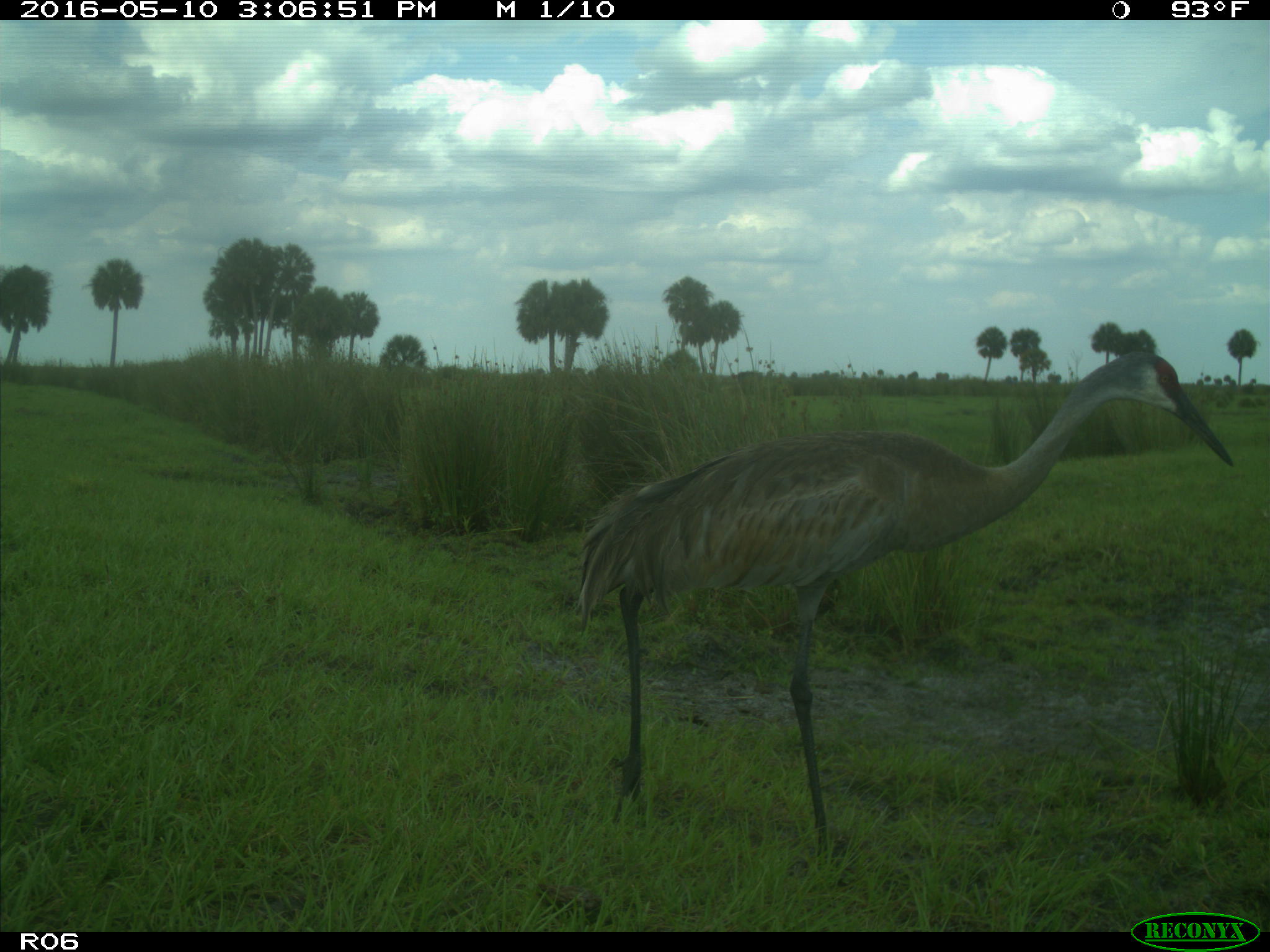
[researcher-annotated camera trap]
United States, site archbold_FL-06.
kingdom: Animalia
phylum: Chordata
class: Aves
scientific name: Aves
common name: birds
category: unidentified bird